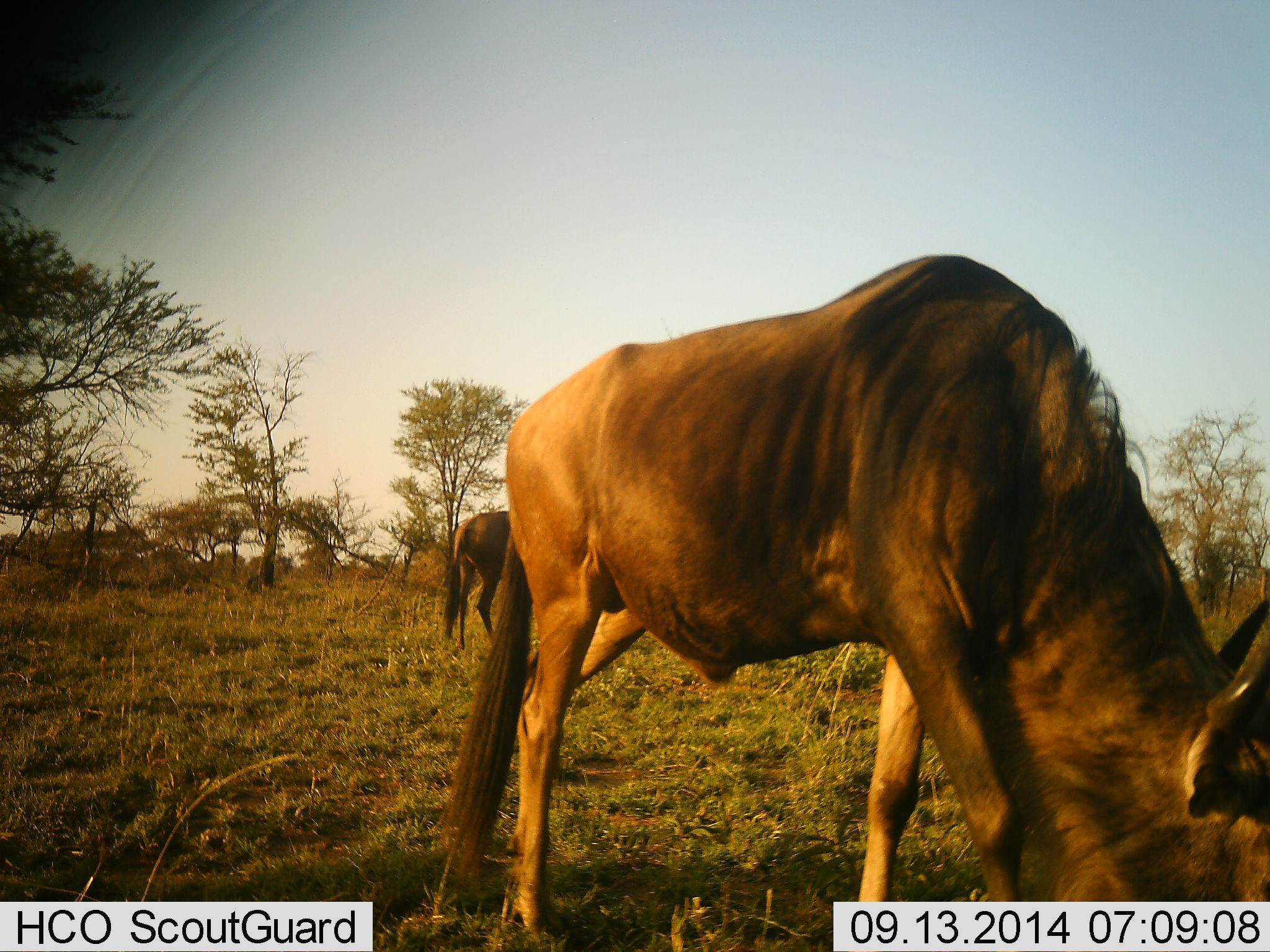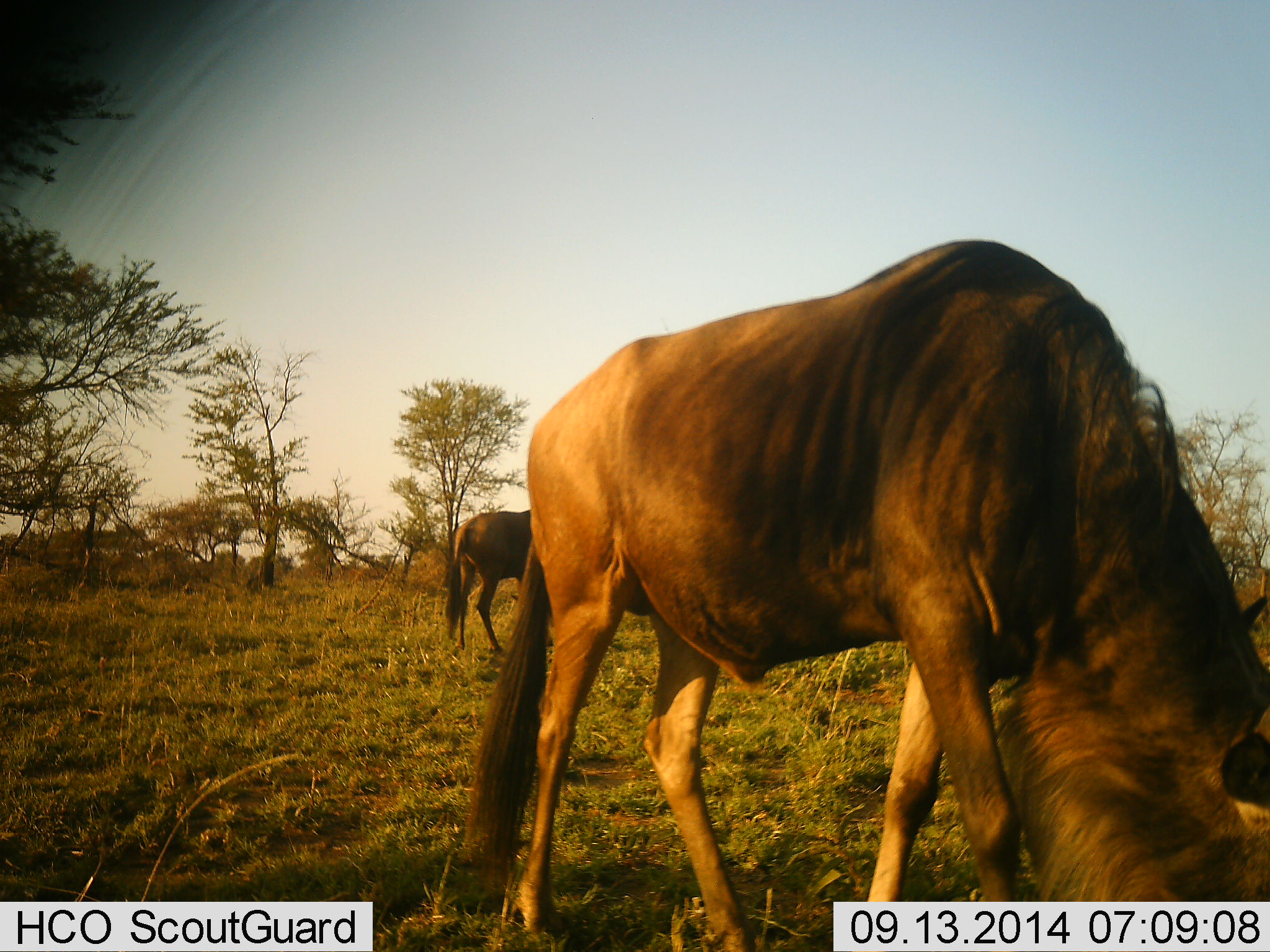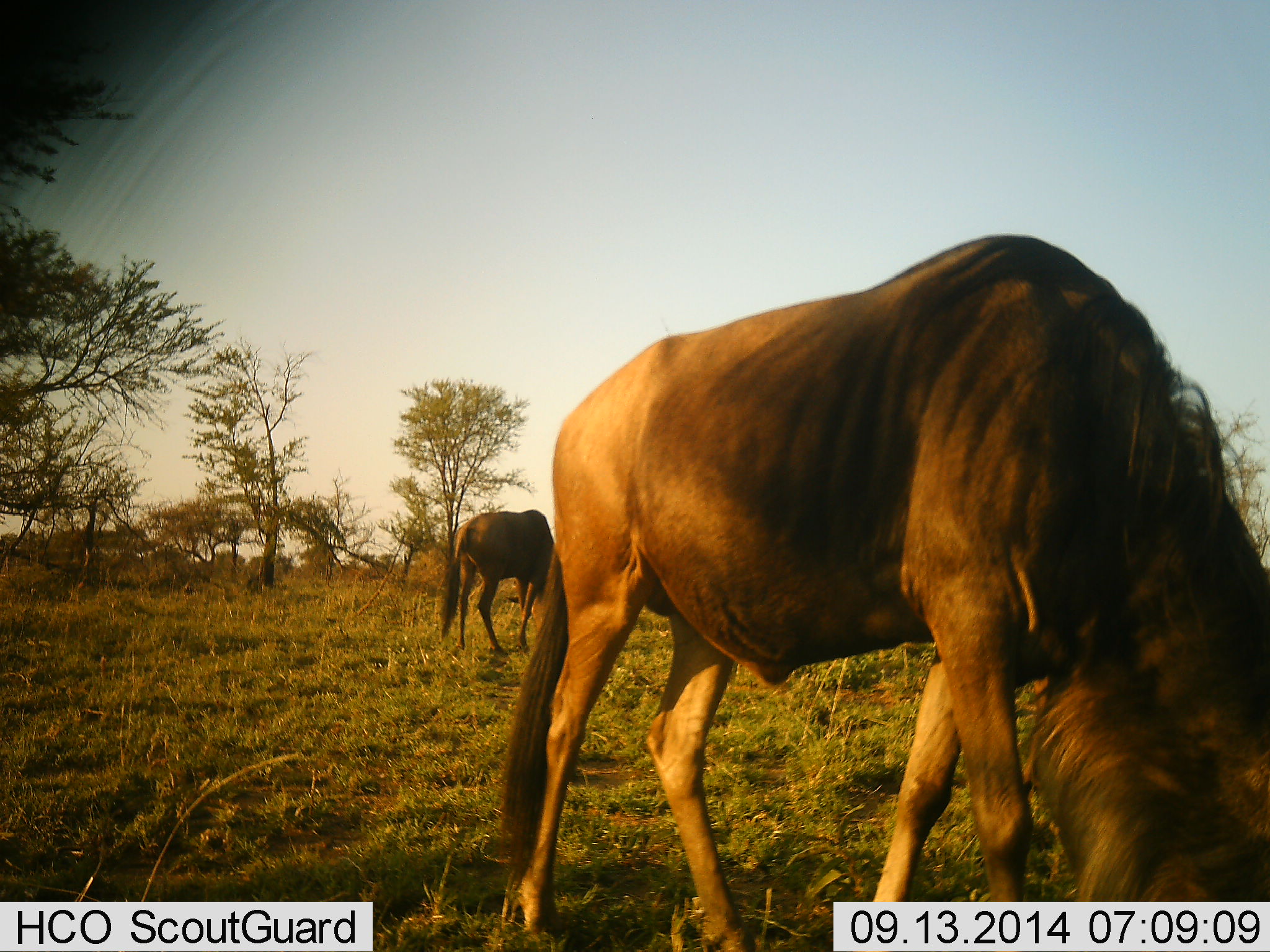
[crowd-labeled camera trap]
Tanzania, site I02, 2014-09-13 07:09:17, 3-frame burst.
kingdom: Animalia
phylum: Chordata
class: Mammalia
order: Artiodactyla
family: Bovidae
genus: Connochaetes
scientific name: Connochaetes taurinus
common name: blue wildebeest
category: wildebeest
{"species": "wildebeest (blue wildebeest) (Connochaetes taurinus)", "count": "2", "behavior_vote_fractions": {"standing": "40%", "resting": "0%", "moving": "20%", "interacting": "0%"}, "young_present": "0%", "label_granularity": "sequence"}